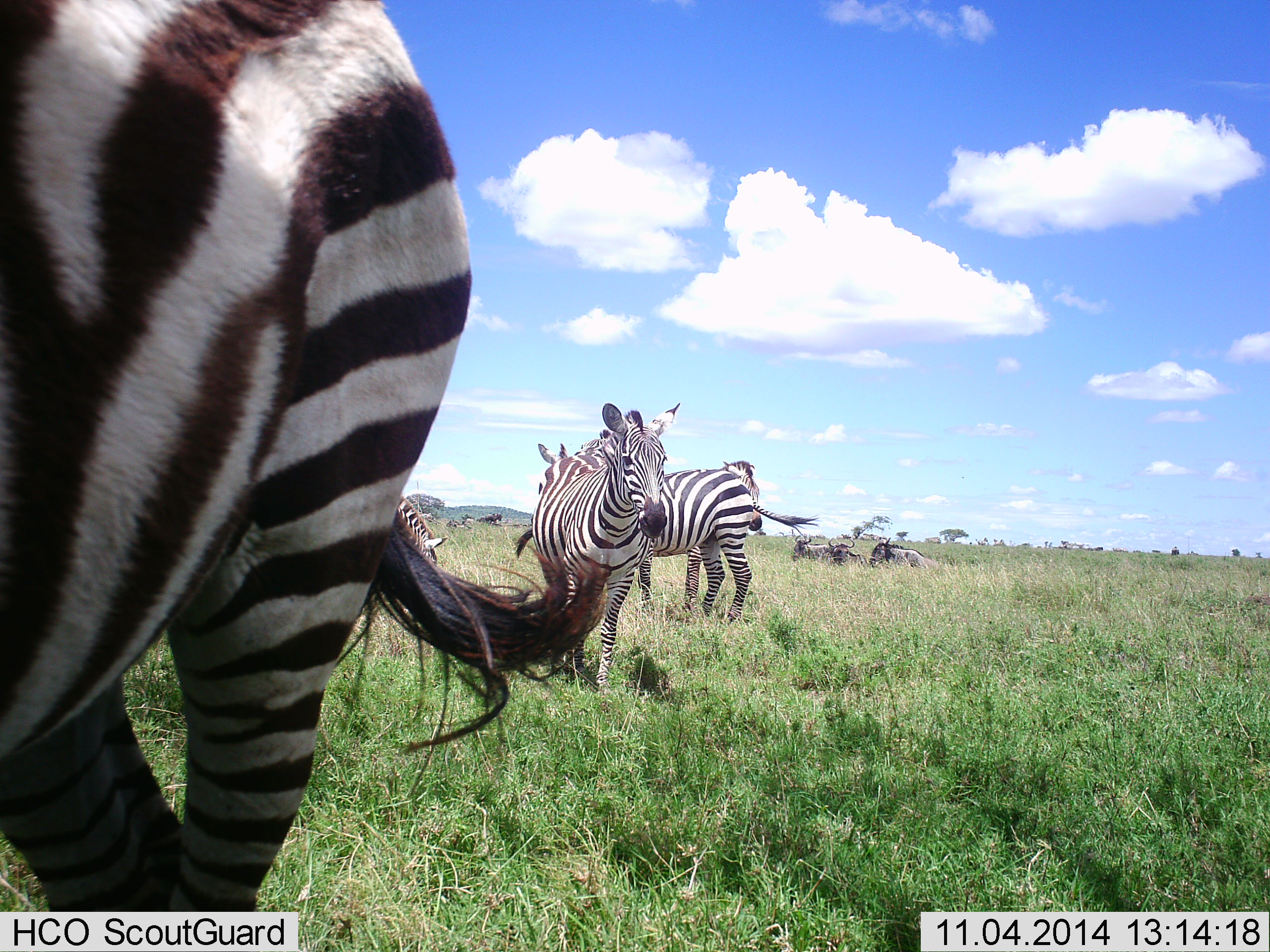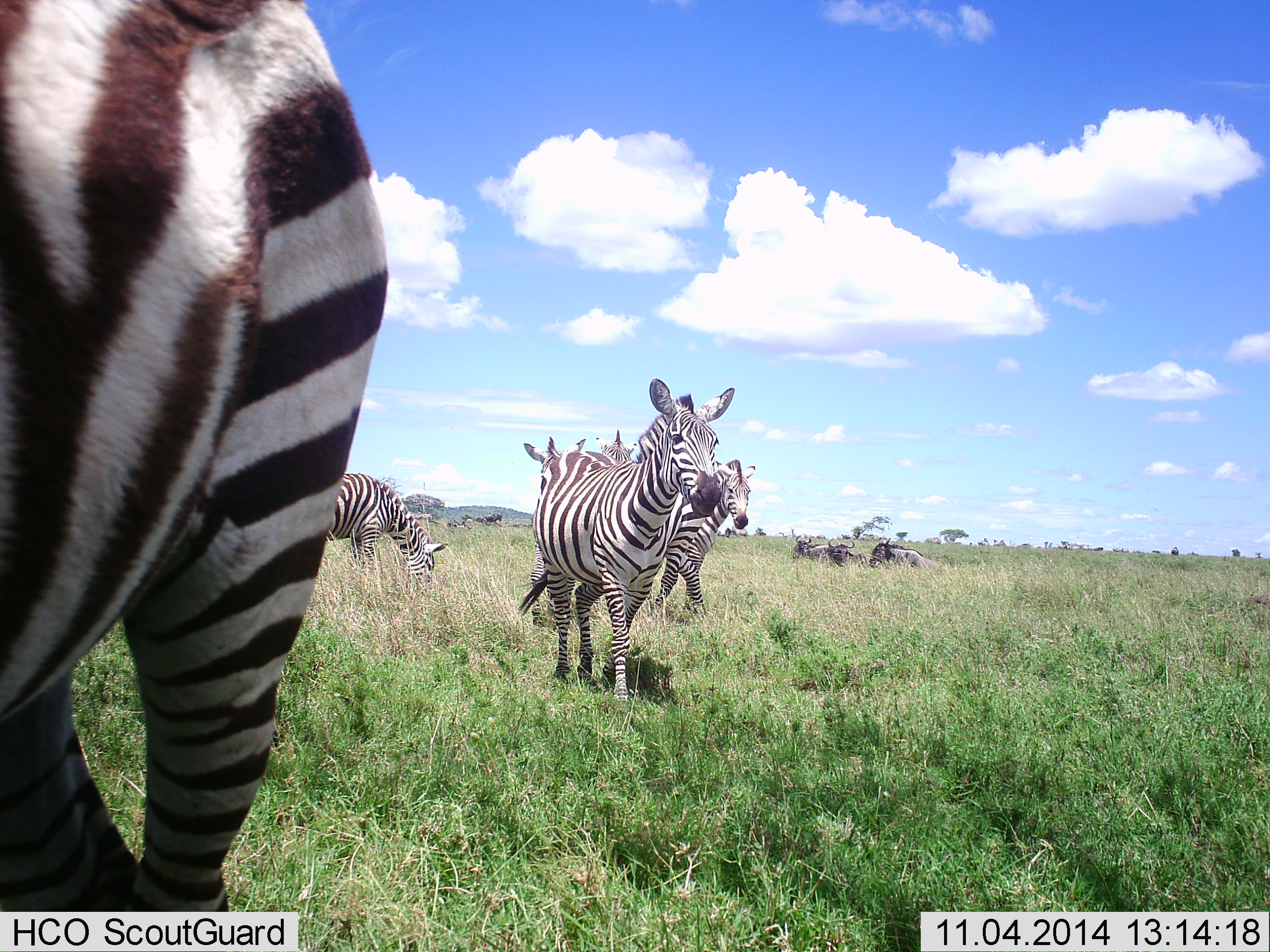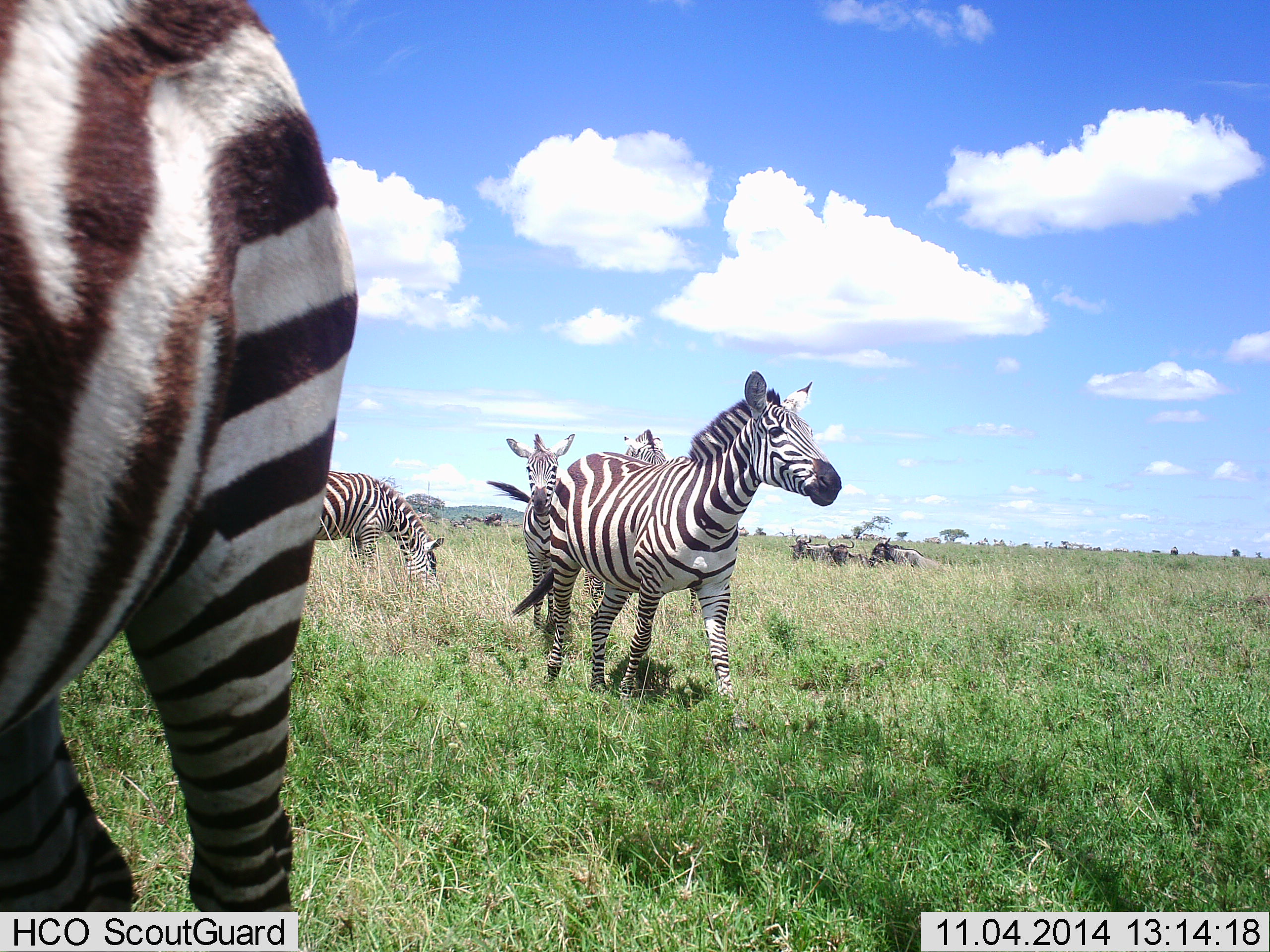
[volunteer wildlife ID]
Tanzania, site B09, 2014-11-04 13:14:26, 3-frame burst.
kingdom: Animalia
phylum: Chordata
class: Mammalia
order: Artiodactyla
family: Bovidae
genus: Connochaetes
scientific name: Connochaetes taurinus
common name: blue wildebeest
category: wildebeest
Wildebeest (blue wildebeest) (Connochaetes taurinus), count 3. Behavior (volunteer vote fractions): standing 0%, resting 80%, moving 20%, interacting 0%. Young present (vote fraction): 0%. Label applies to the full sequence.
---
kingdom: Animalia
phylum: Chordata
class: Mammalia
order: Perissodactyla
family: Equidae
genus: Equus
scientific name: Equus quagga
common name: plains zebra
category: zebra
Zebra (plains zebra) (Equus quagga), count 5. Behavior (volunteer vote fractions): standing 64%, resting 0%, moving 71%, interacting 0%. Young present (vote fraction): 0%. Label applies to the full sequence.